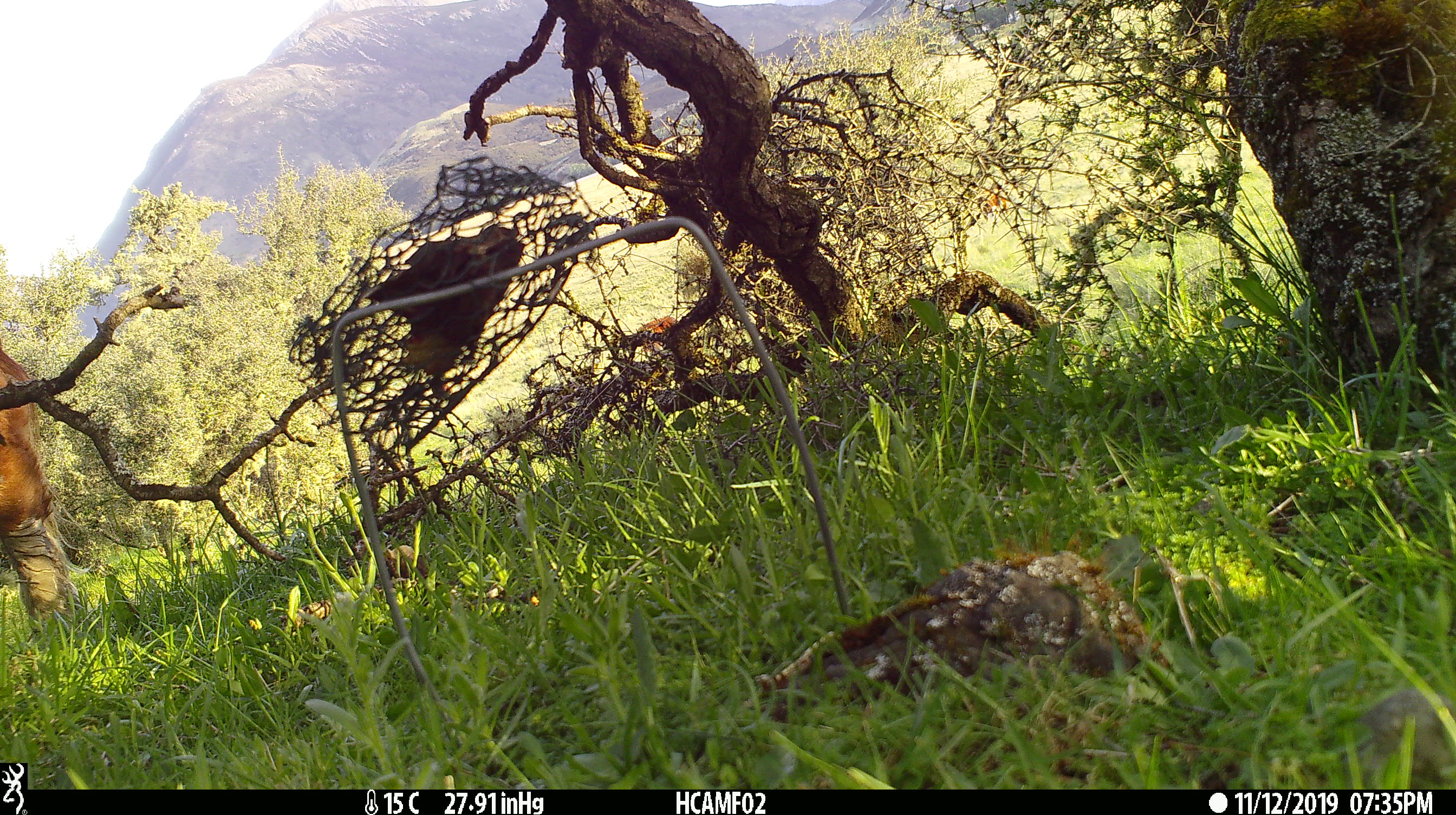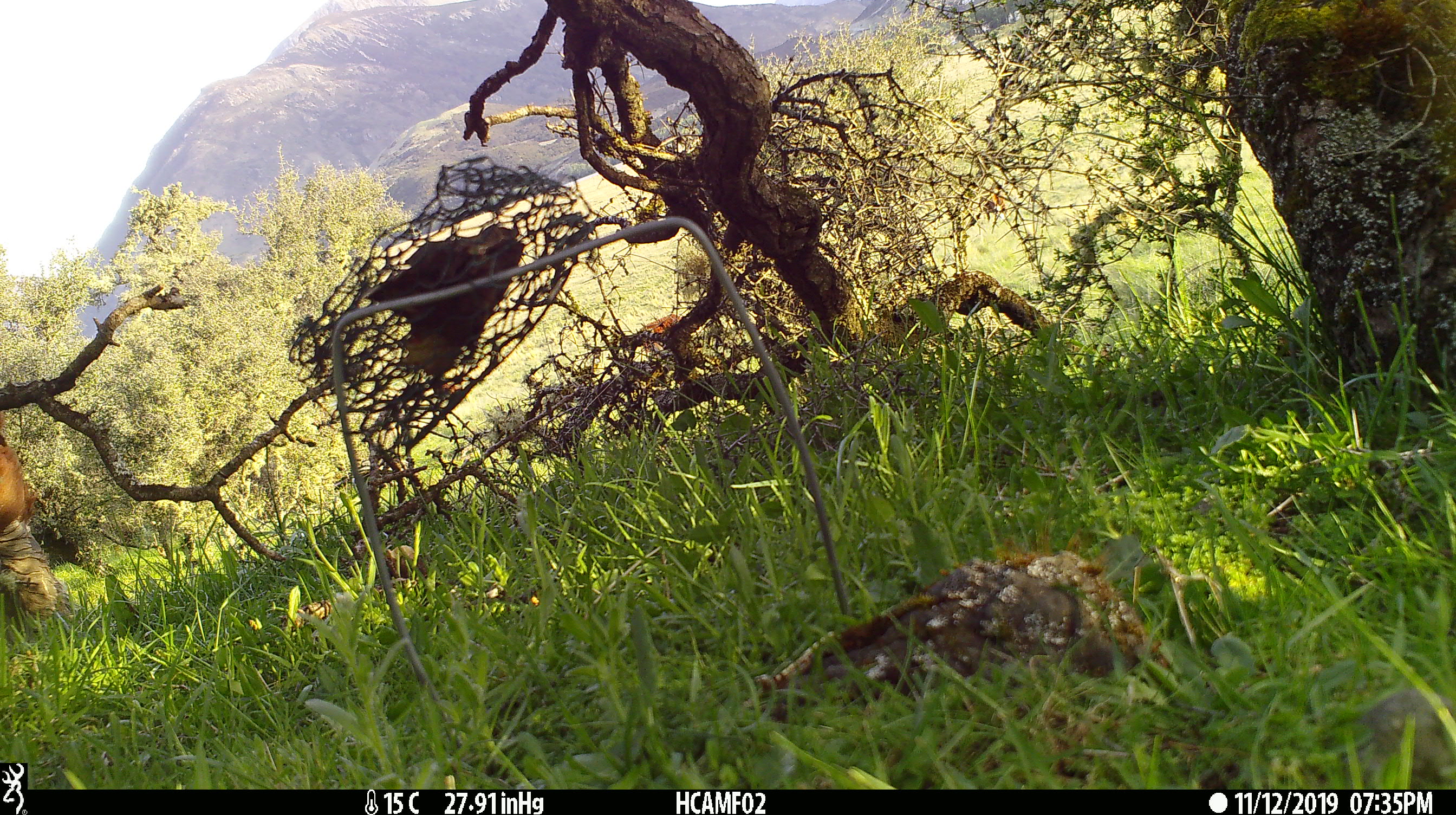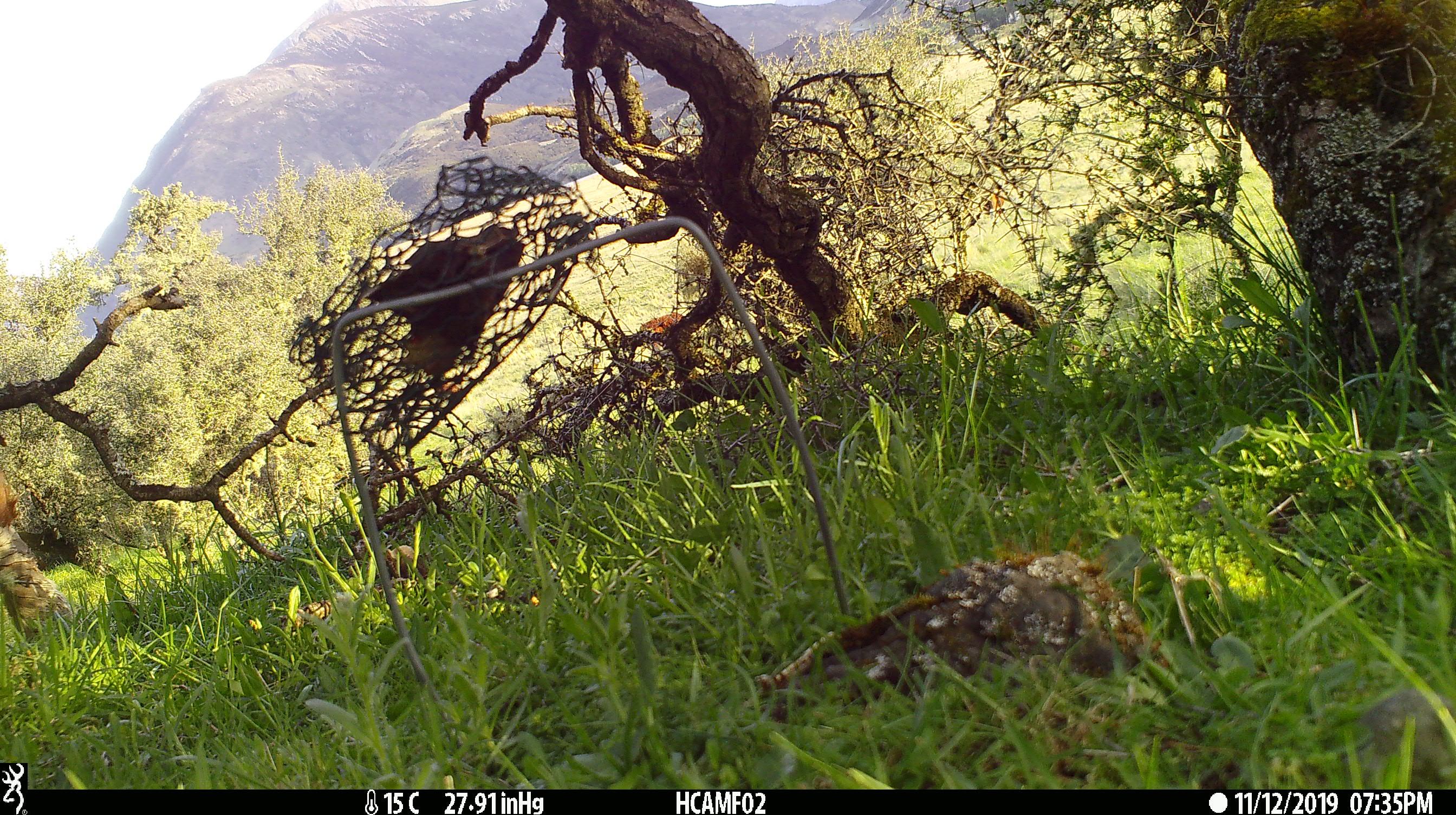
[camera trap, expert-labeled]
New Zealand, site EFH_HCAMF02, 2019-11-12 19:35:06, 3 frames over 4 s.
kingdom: Animalia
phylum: Chordata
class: Mammalia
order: Artiodactyla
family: Bovidae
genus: Bos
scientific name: Bos taurus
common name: domestic cow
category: cow